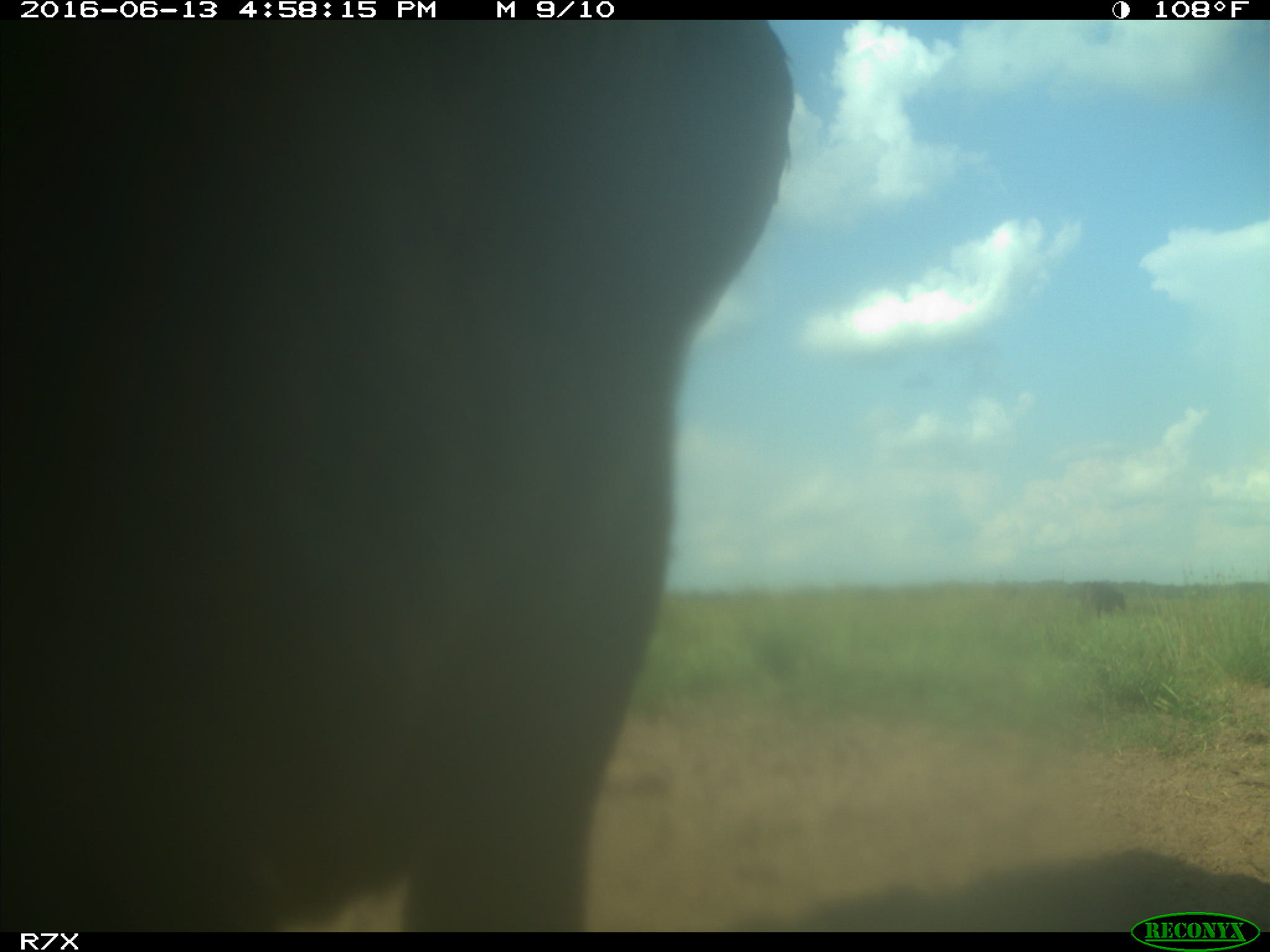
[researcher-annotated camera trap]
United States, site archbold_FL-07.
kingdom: Animalia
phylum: Chordata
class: Mammalia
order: Artiodactyla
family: Bovidae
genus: Bos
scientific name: Bos taurus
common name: domestic cow